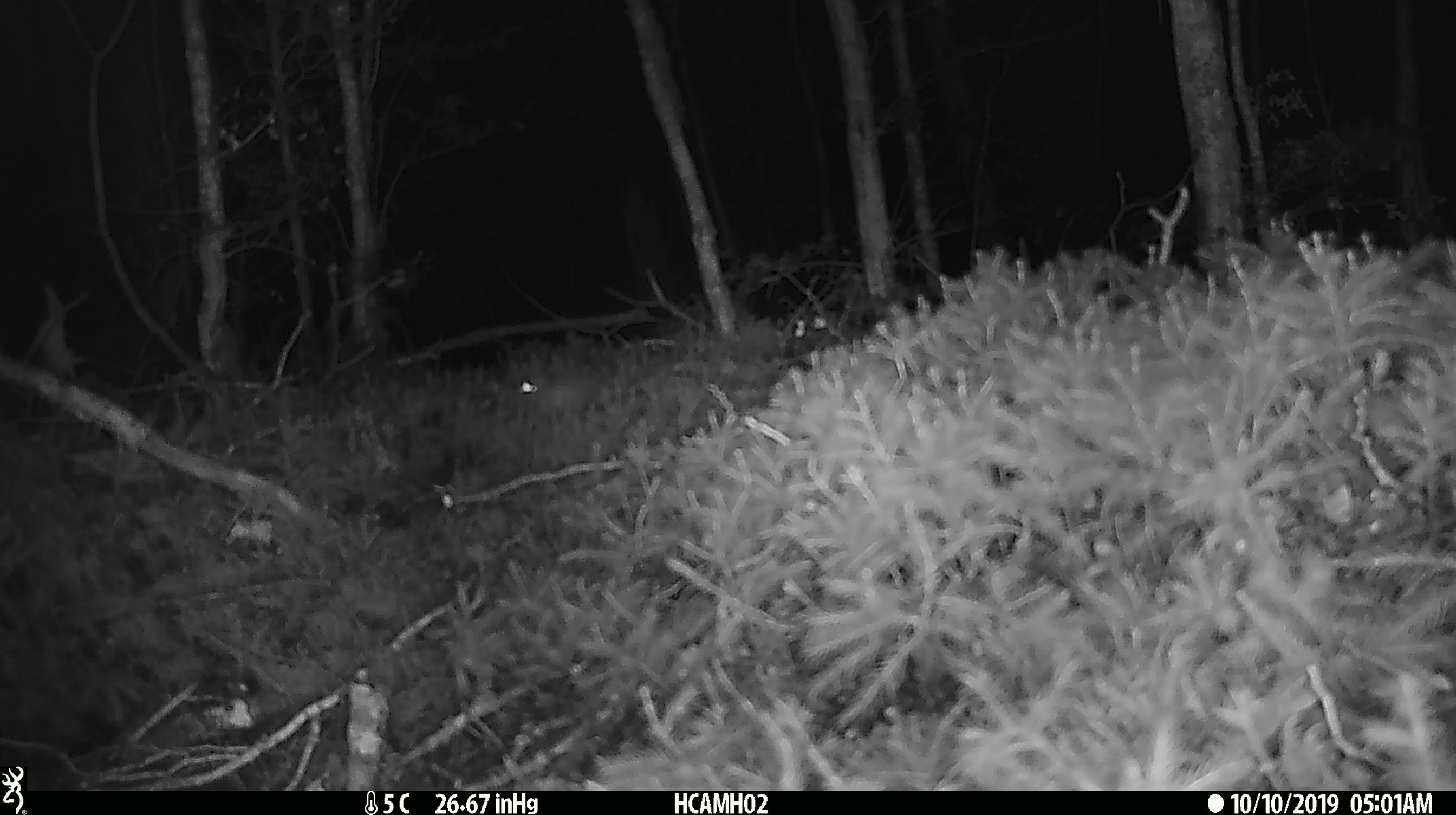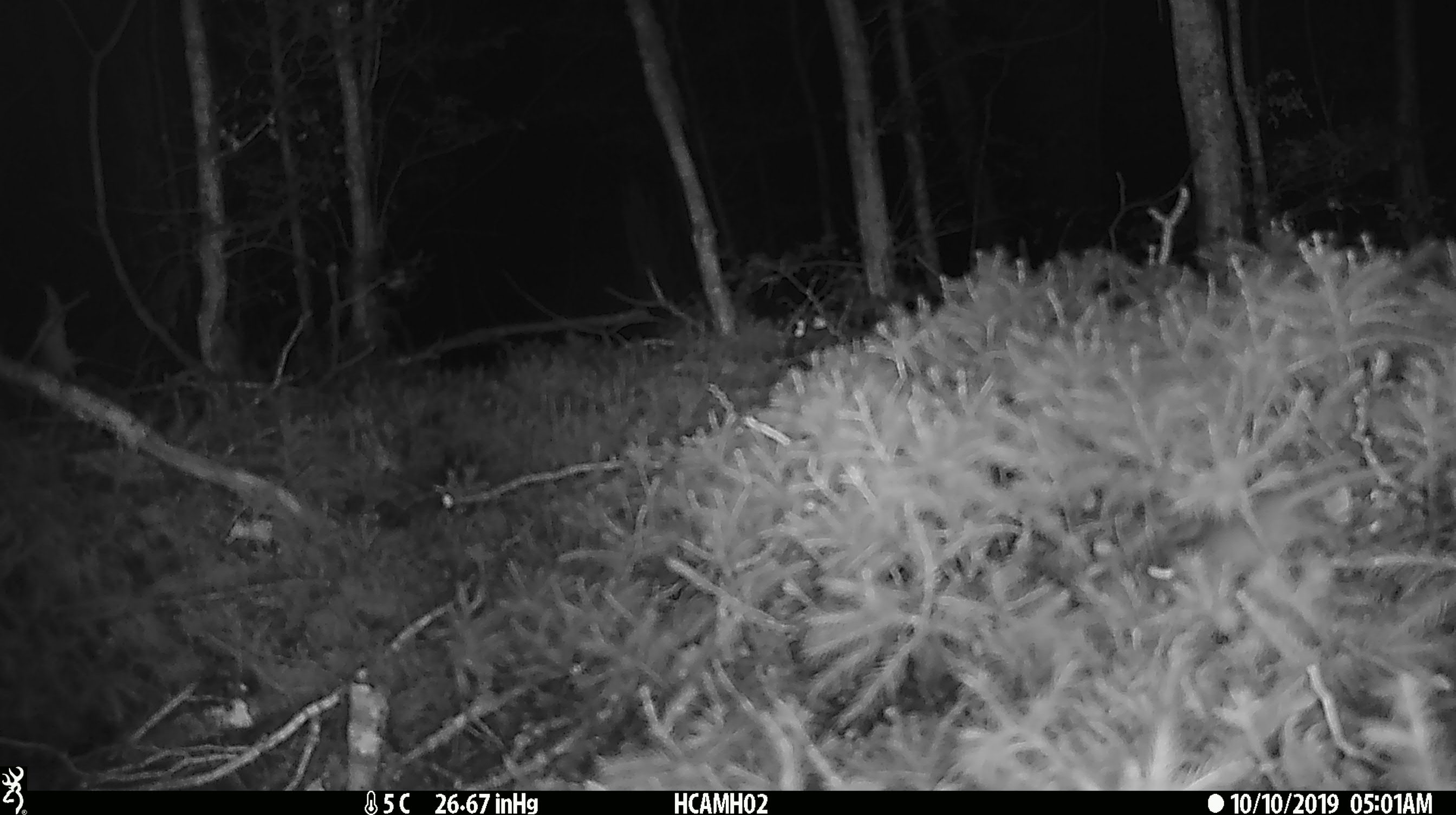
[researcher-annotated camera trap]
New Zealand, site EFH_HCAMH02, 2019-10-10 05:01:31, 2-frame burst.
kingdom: Animalia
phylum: Chordata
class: Mammalia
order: Rodentia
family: Muridae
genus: Mus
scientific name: Mus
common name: mouse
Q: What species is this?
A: Mouse (Mus).